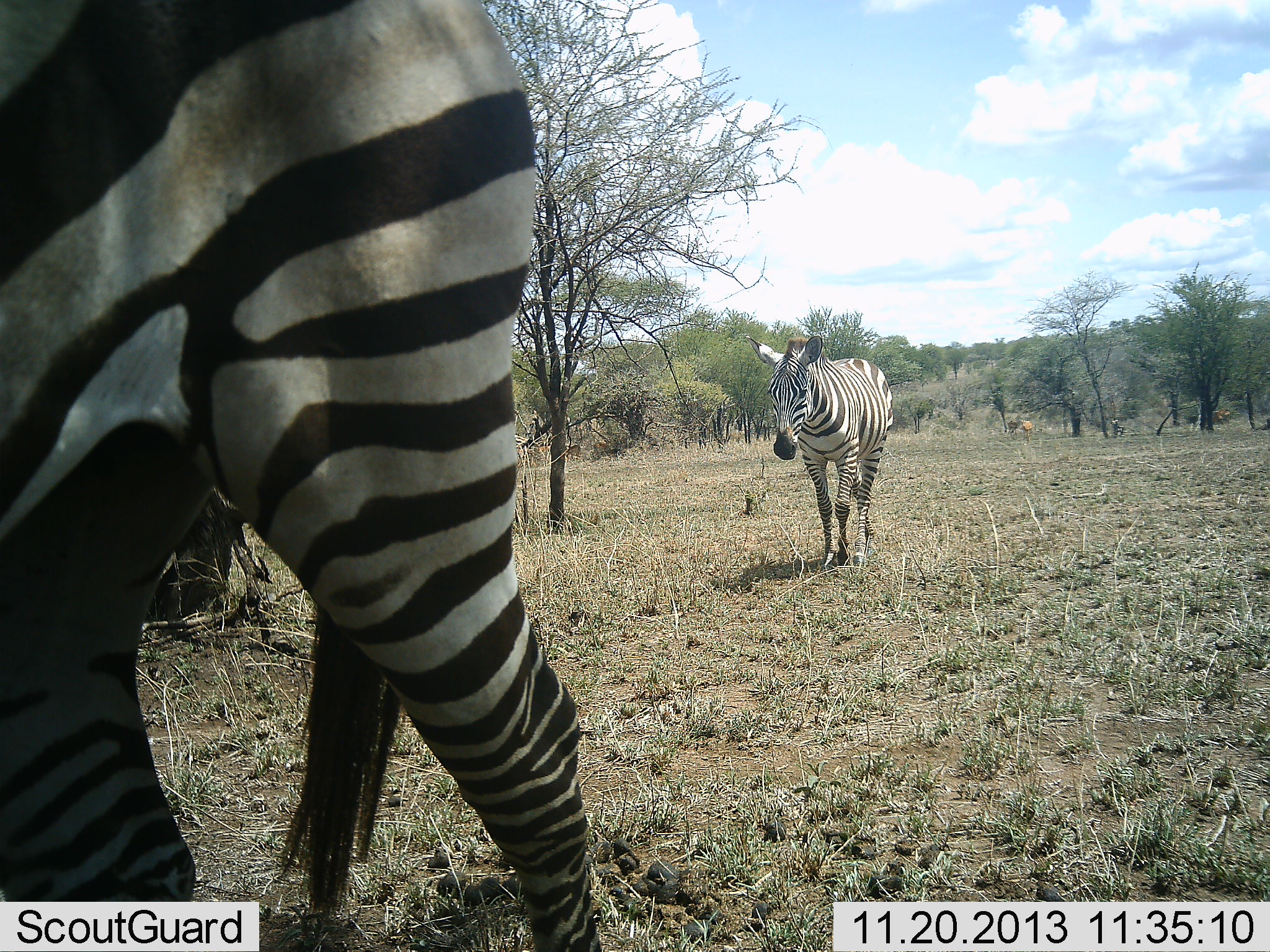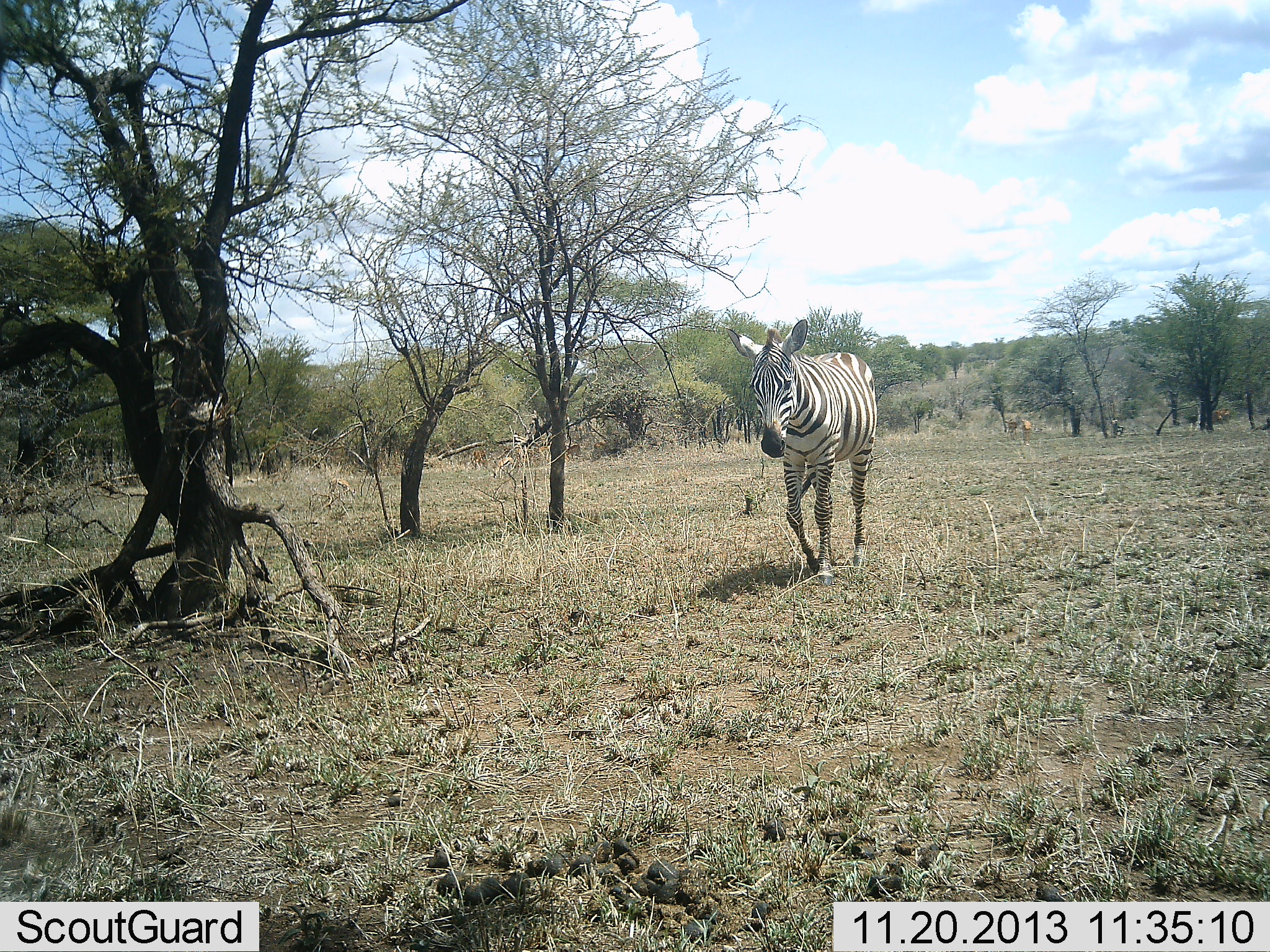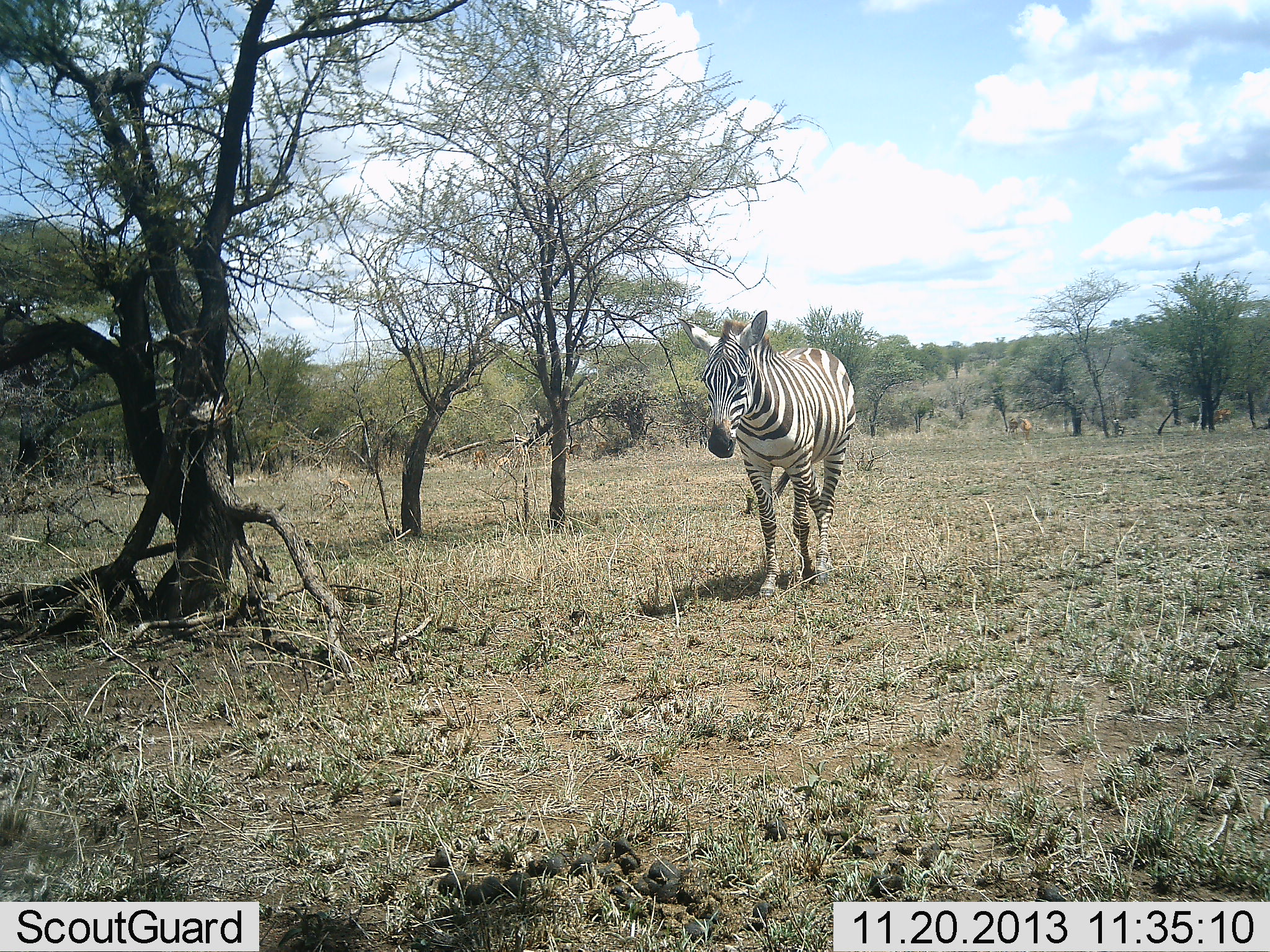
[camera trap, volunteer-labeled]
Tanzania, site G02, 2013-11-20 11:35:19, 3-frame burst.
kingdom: Animalia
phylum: Chordata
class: Mammalia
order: Perissodactyla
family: Equidae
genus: Equus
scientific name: Equus quagga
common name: plains zebra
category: zebra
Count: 2.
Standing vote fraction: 9%.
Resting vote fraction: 0%.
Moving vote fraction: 91%.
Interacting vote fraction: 0%.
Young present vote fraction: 0%.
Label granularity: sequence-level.